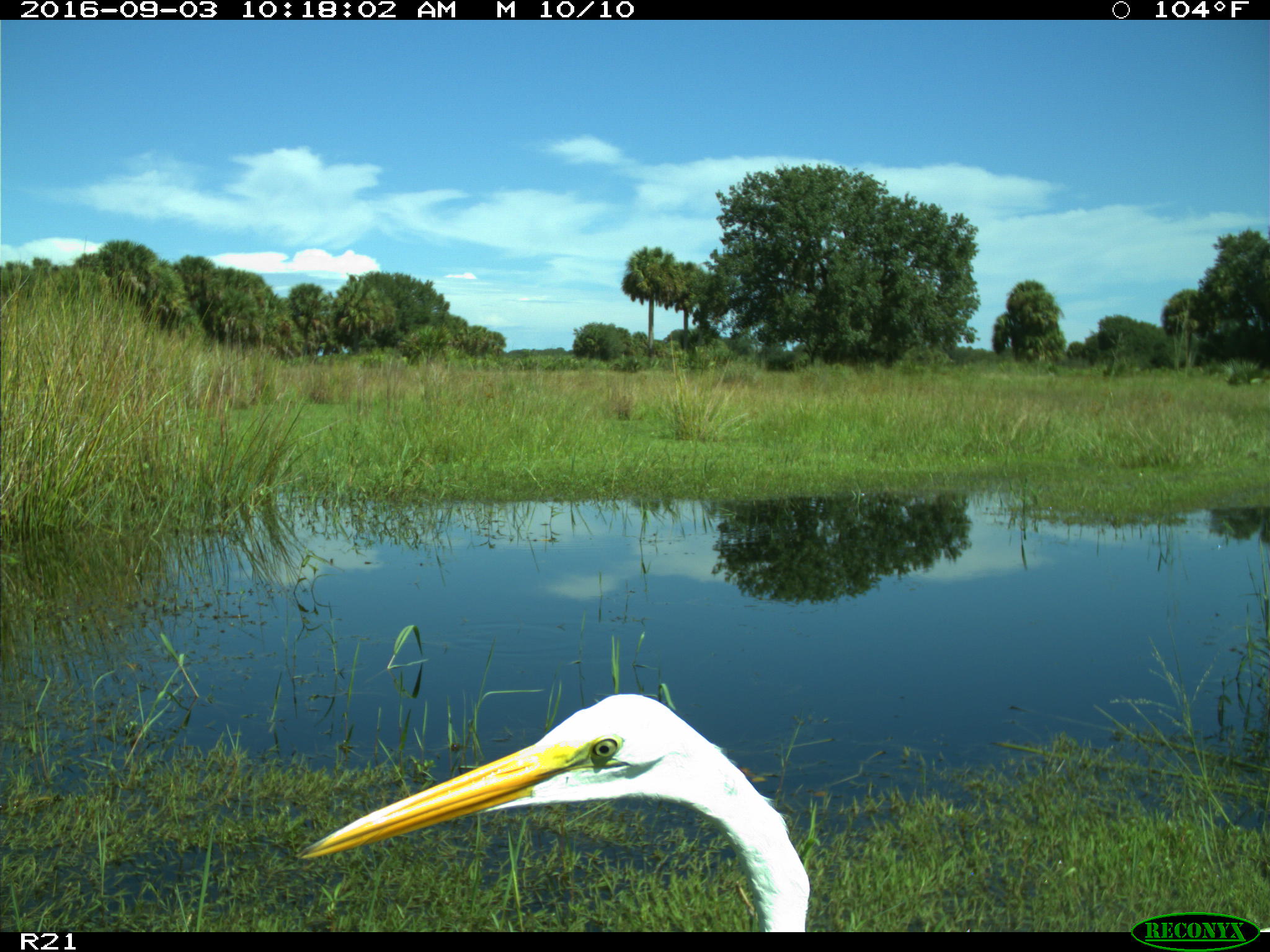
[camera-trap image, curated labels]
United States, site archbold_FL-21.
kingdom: Animalia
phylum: Chordata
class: Aves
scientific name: Aves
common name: birds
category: unidentified bird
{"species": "unidentified bird (birds) (Aves)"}